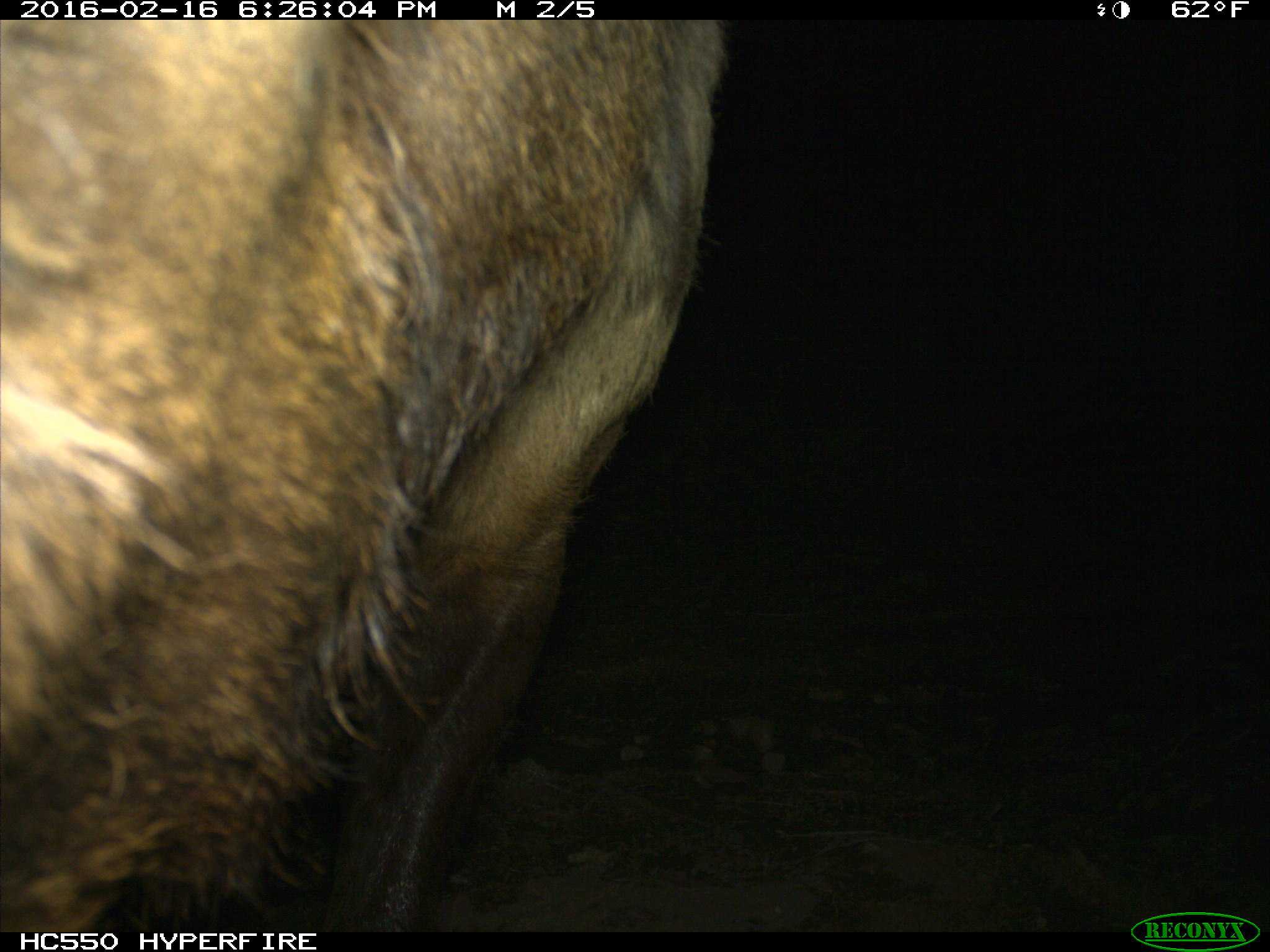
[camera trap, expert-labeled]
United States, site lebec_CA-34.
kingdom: Animalia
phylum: Chordata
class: Mammalia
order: Artiodactyla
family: Cervidae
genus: Cervus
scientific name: Cervus canadensis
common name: elk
Cervus canadensis (elk).